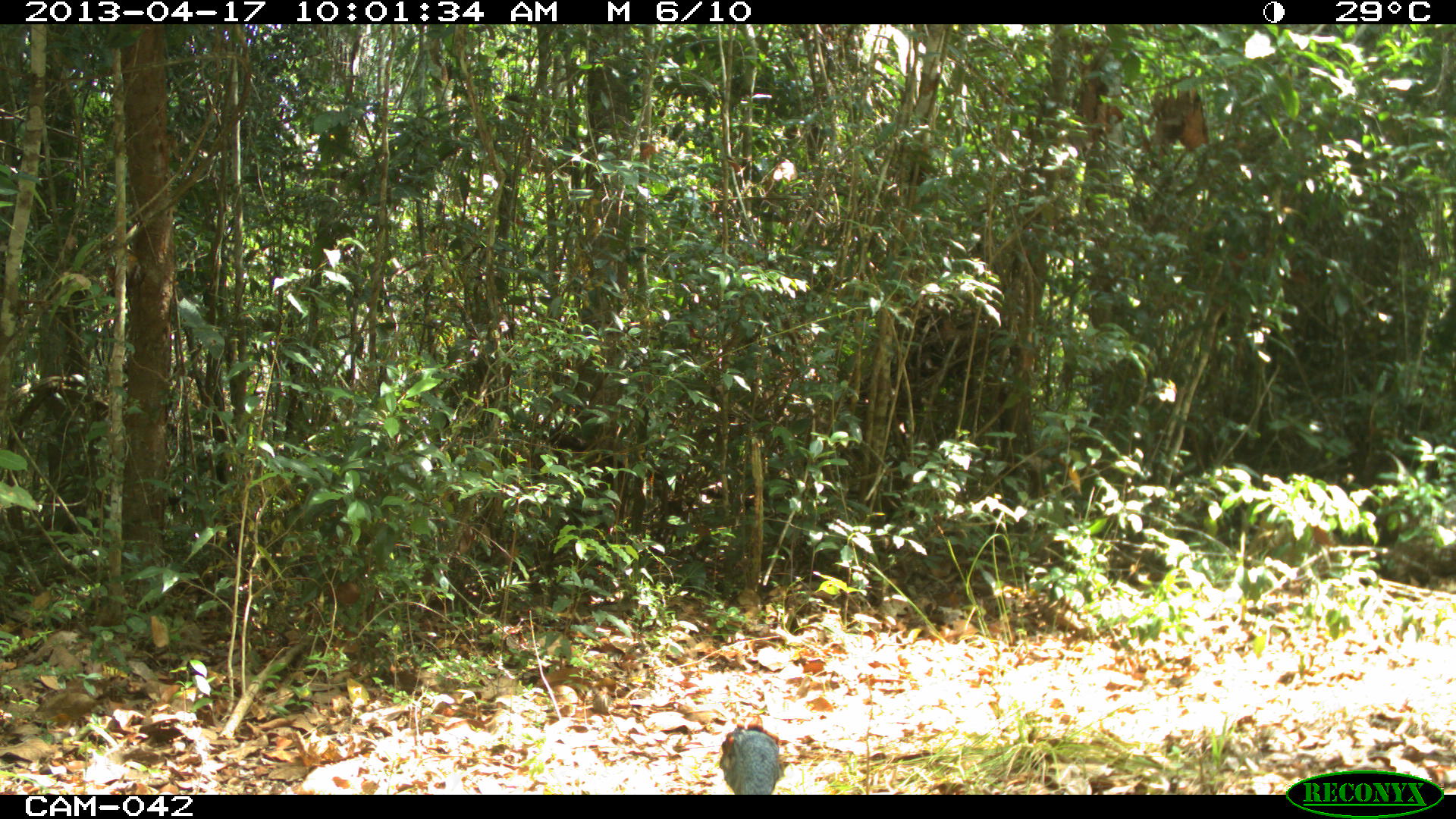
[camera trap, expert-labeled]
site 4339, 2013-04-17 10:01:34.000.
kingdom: Animalia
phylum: Chordata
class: Aves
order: Galliformes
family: Phasianidae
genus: Meleagris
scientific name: Meleagris ocellata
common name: ocellated turkey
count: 1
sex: female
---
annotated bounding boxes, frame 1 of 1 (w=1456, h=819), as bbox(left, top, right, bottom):
meleagris ocellata: bbox(717, 722, 783, 794)